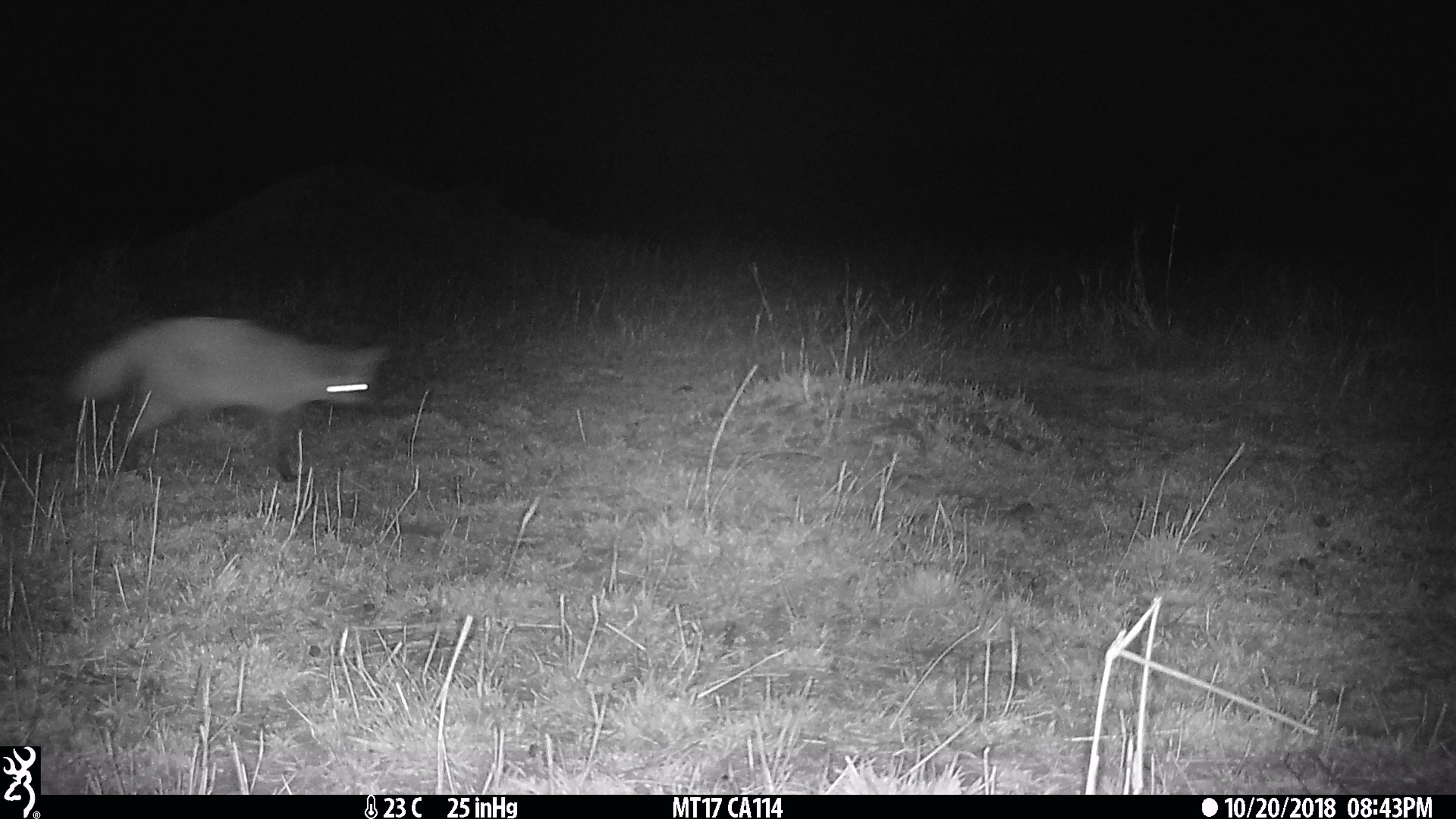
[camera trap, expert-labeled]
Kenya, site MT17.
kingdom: Animalia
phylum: Chordata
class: Mammalia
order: Carnivora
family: Canidae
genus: Otocyon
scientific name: Otocyon megalotis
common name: bat-eared fox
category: bateared fox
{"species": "bateared fox (bat-eared fox) (Otocyon megalotis)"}